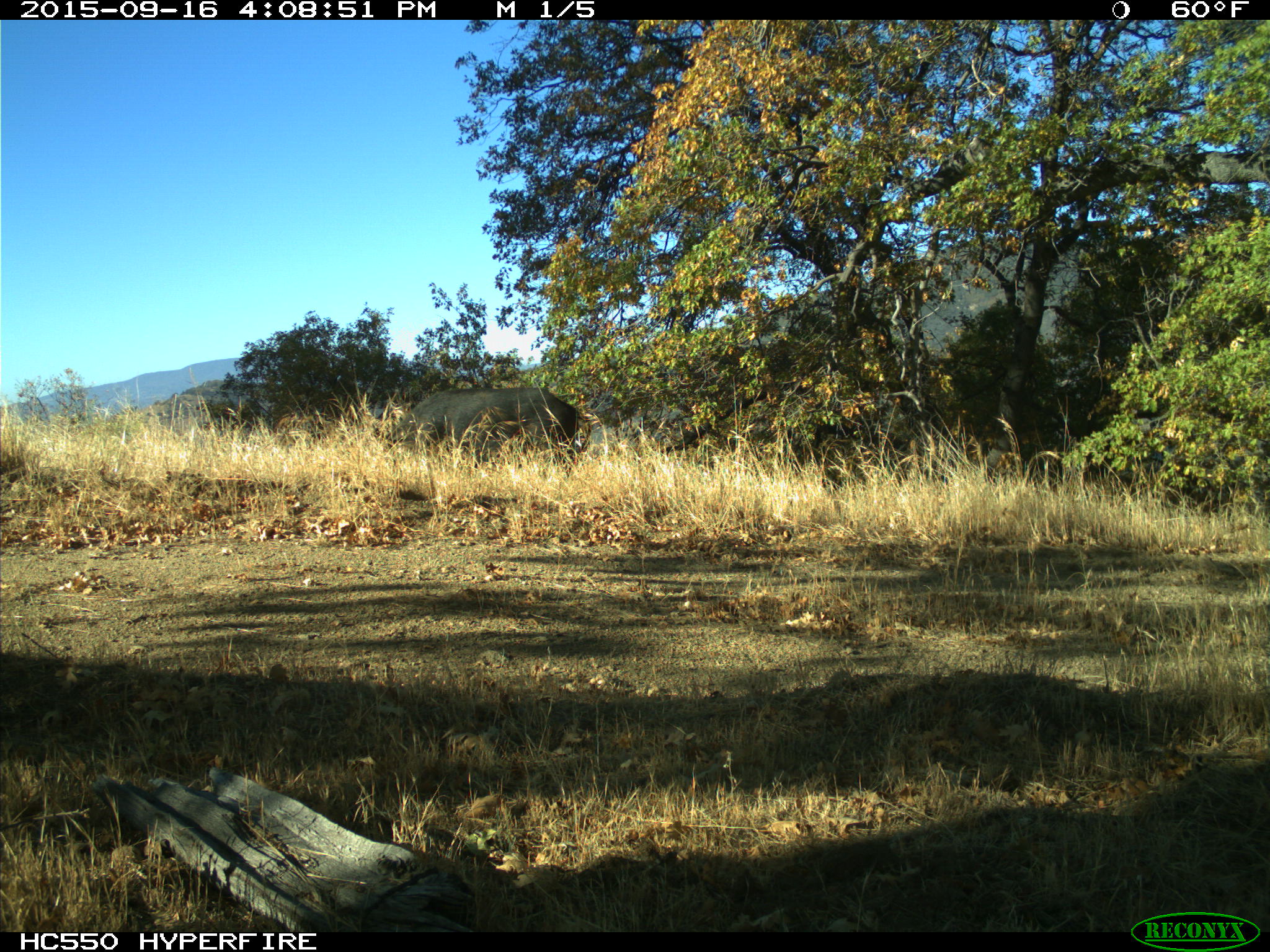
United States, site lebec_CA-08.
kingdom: Animalia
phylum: Chordata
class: Mammalia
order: Artiodactyla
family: Suidae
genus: Sus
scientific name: Sus scrofa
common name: wild boar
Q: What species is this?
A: Sus scrofa (wild boar).